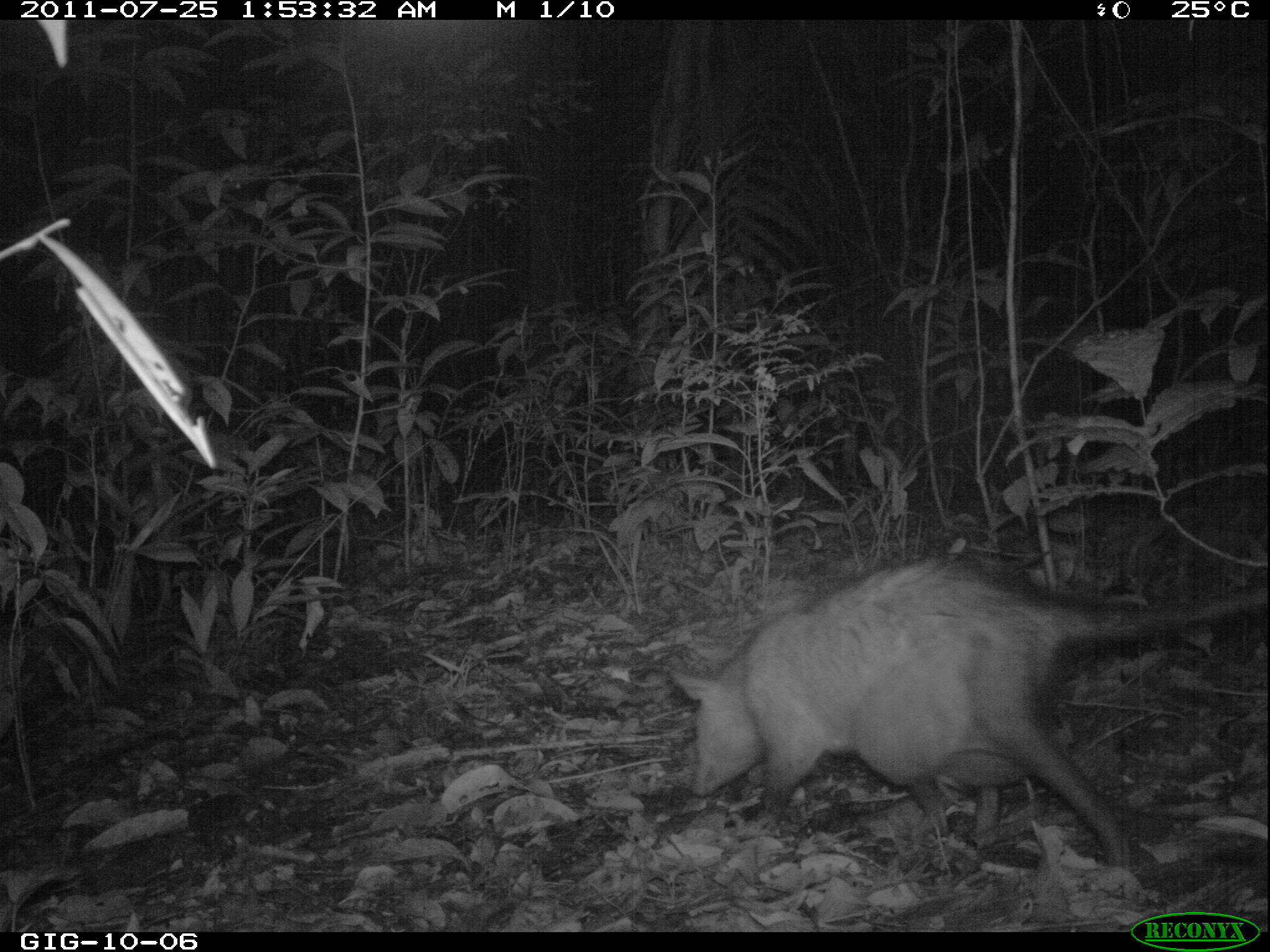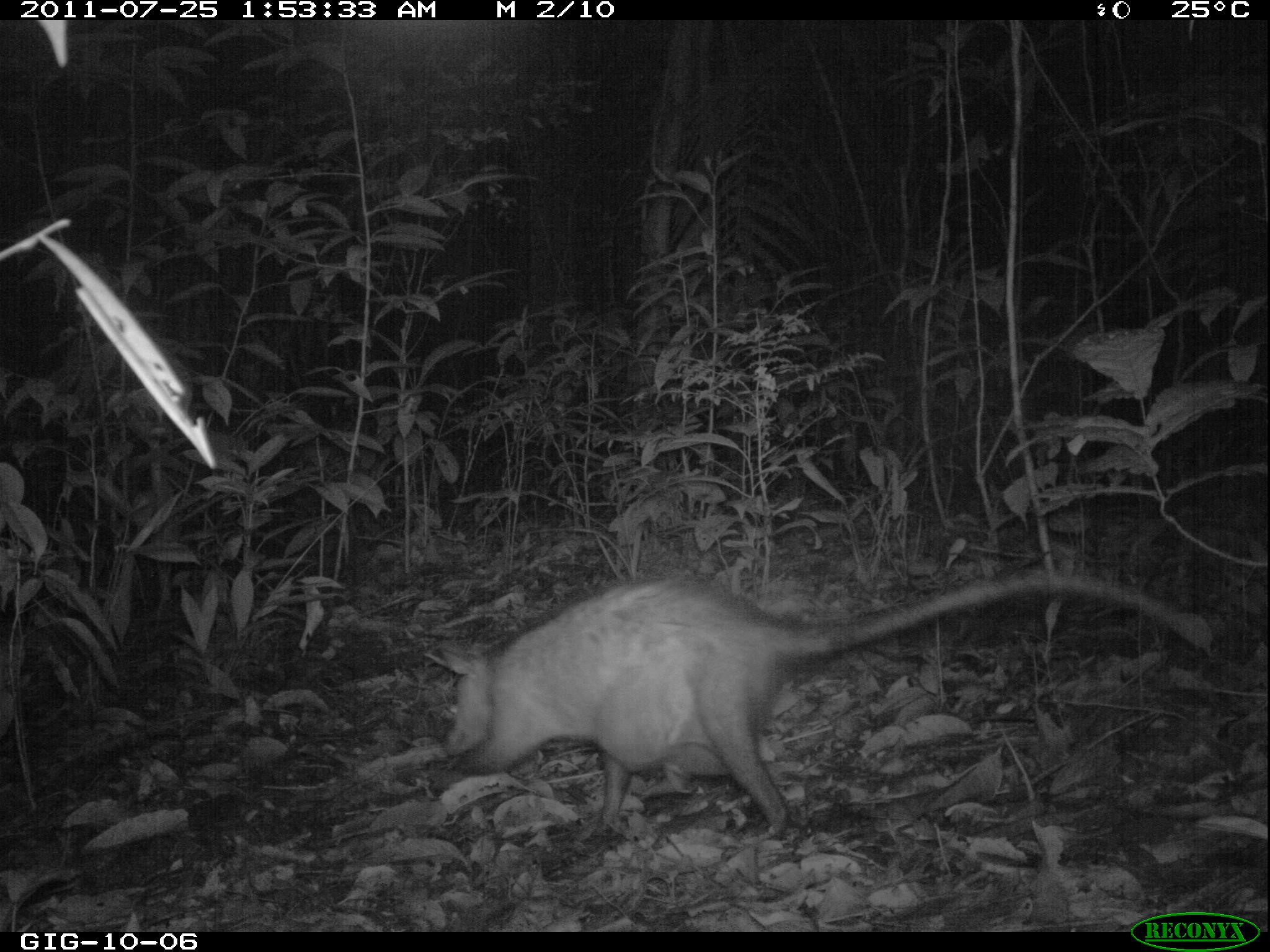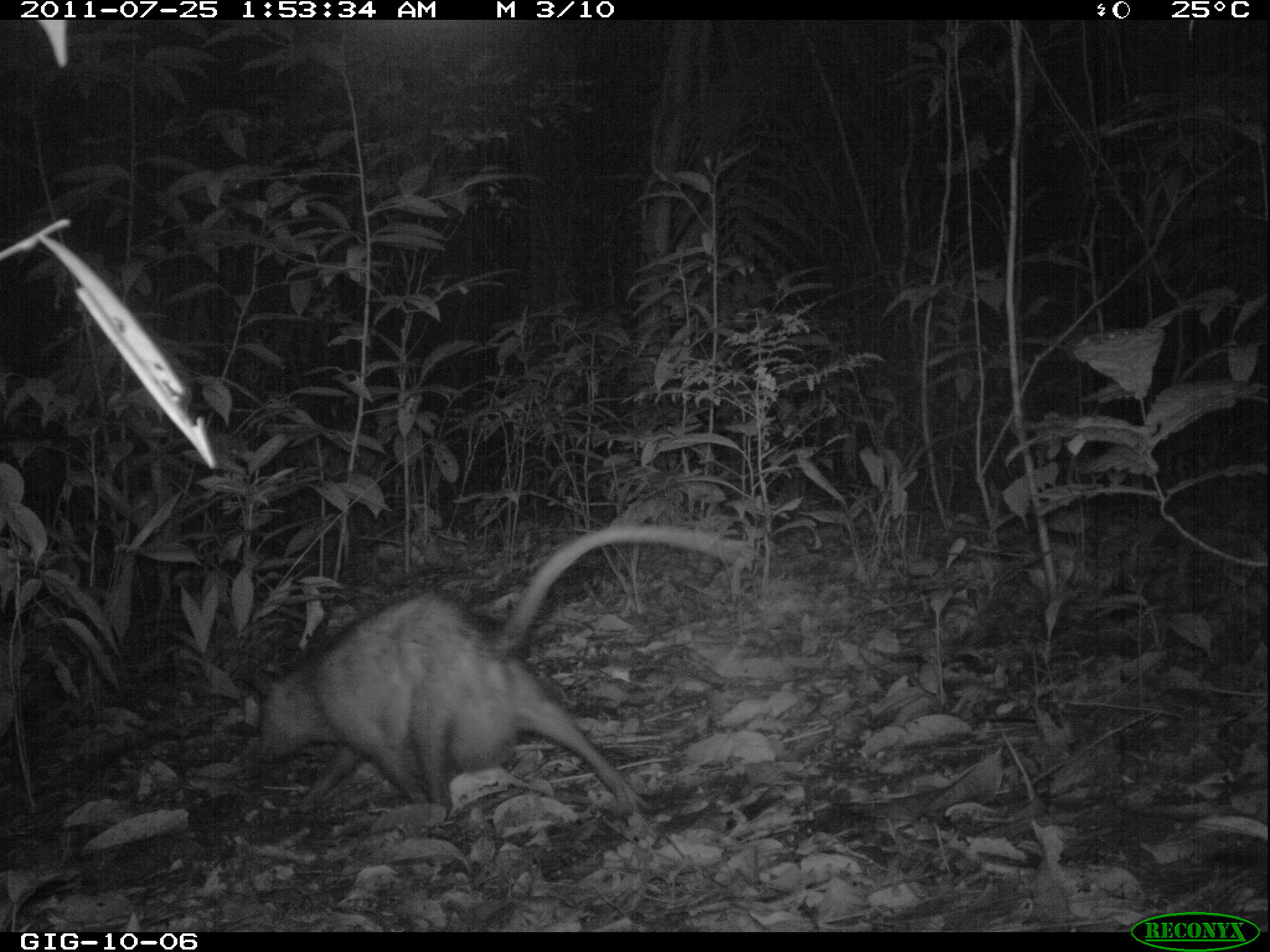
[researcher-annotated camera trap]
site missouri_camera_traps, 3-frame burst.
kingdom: Animalia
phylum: Chordata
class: Mammalia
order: Didelphimorphia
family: Didelphidae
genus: Didelphis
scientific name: Didelphis marsupialis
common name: common opossum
Common opossum (Didelphis marsupialis). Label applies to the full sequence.